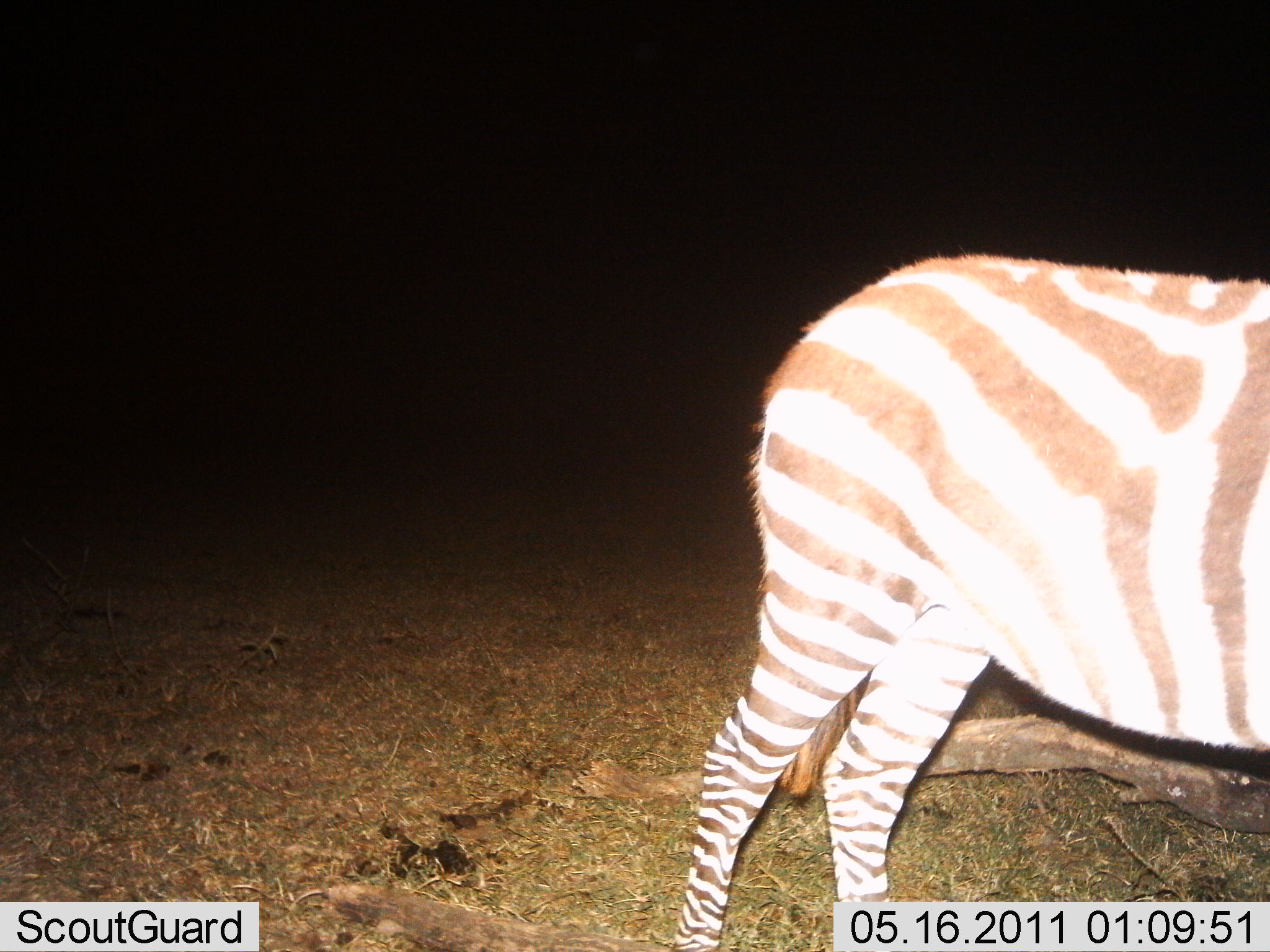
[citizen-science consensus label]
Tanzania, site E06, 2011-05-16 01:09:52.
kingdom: Animalia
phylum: Chordata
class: Mammalia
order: Perissodactyla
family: Equidae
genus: Equus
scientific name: Equus quagga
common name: plains zebra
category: zebra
Zebra (plains zebra) (Equus quagga), count 1. Behavior (volunteer vote fractions): standing 82%, resting 0%, moving 18%, interacting 0%. Young present (vote fraction): 0%. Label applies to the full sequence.